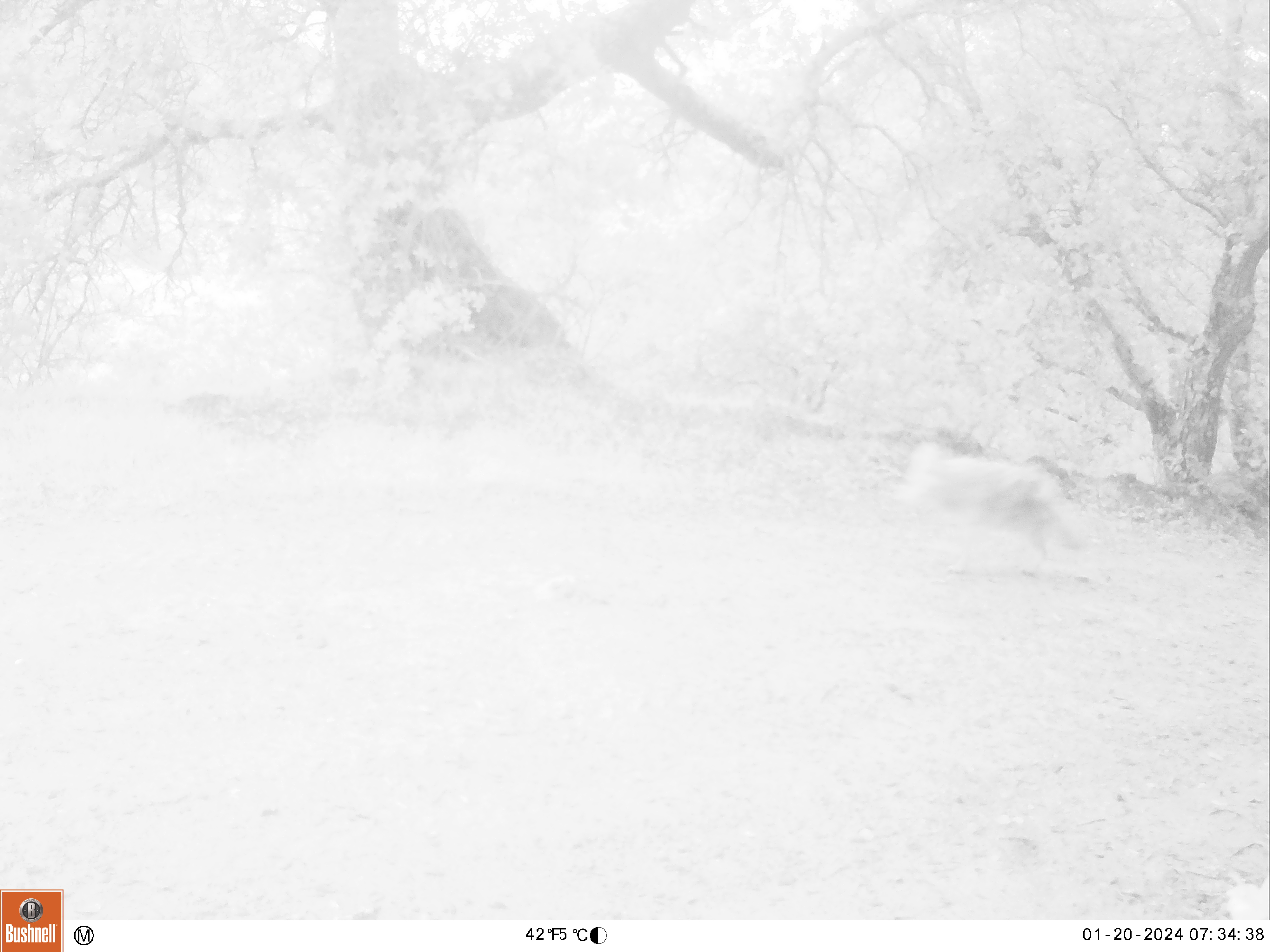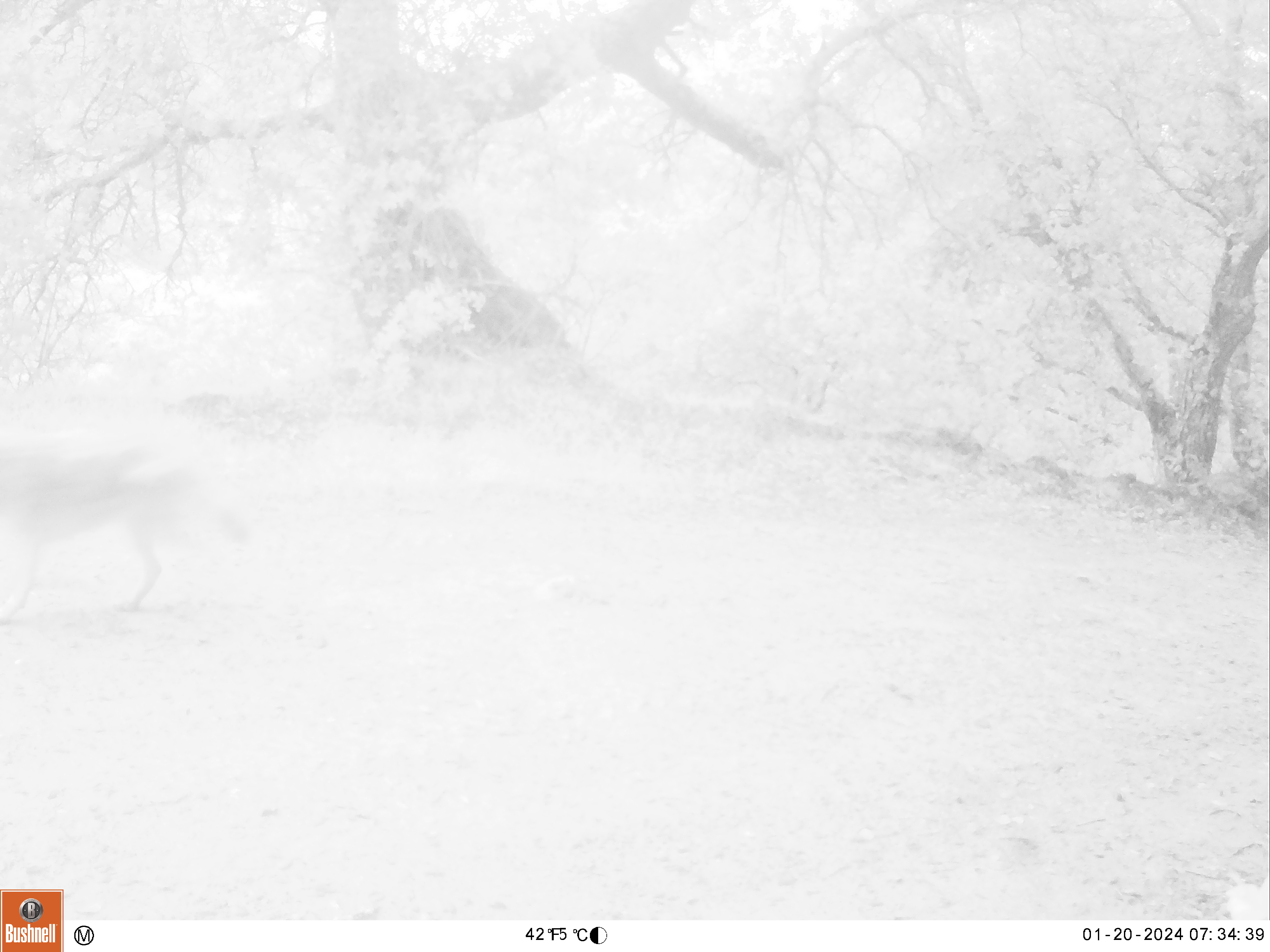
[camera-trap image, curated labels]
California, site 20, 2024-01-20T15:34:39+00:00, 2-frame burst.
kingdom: Animalia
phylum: Chordata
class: Mammalia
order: Carnivora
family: Canidae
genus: Canis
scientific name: Canis latrans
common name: coyote